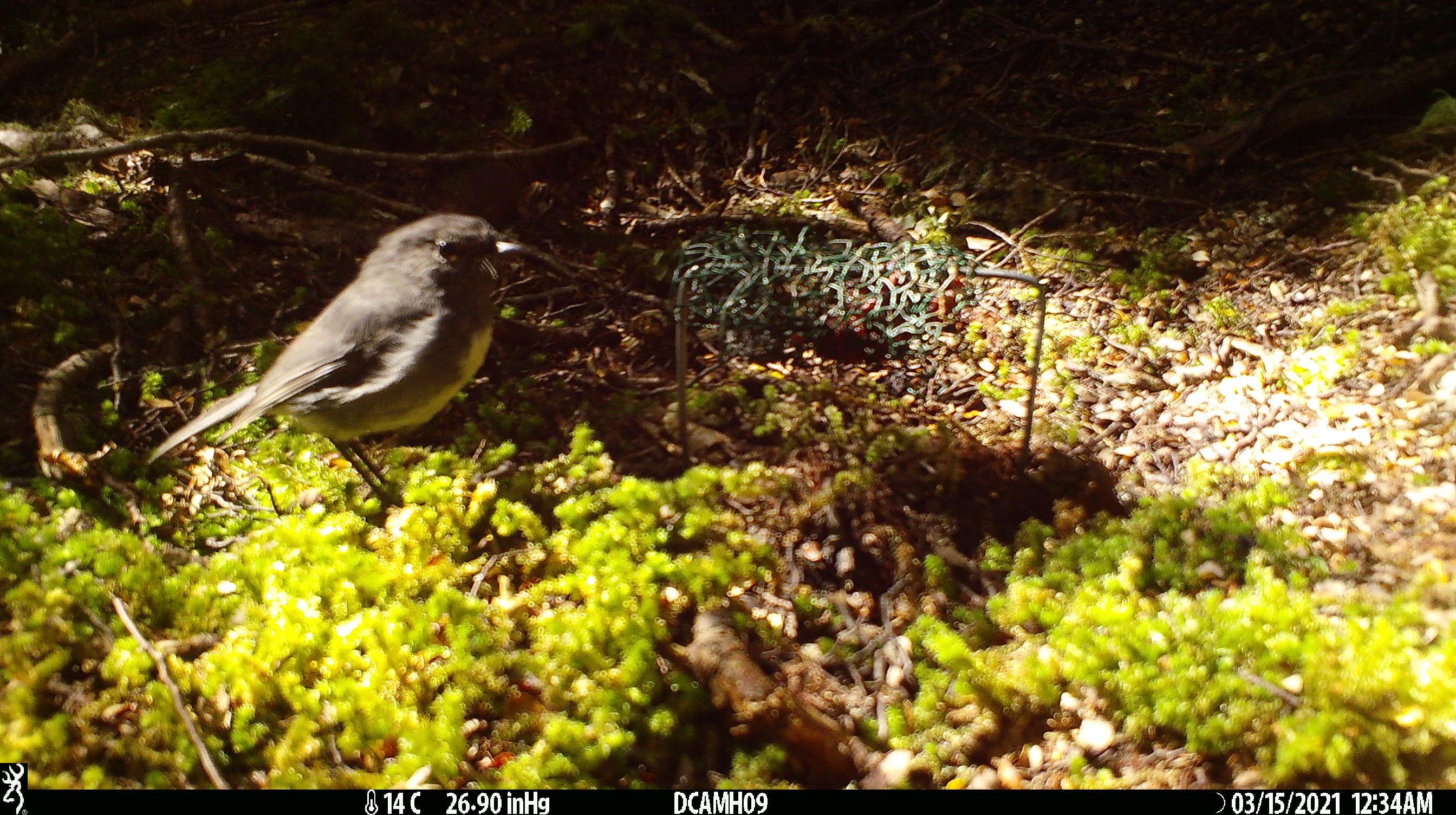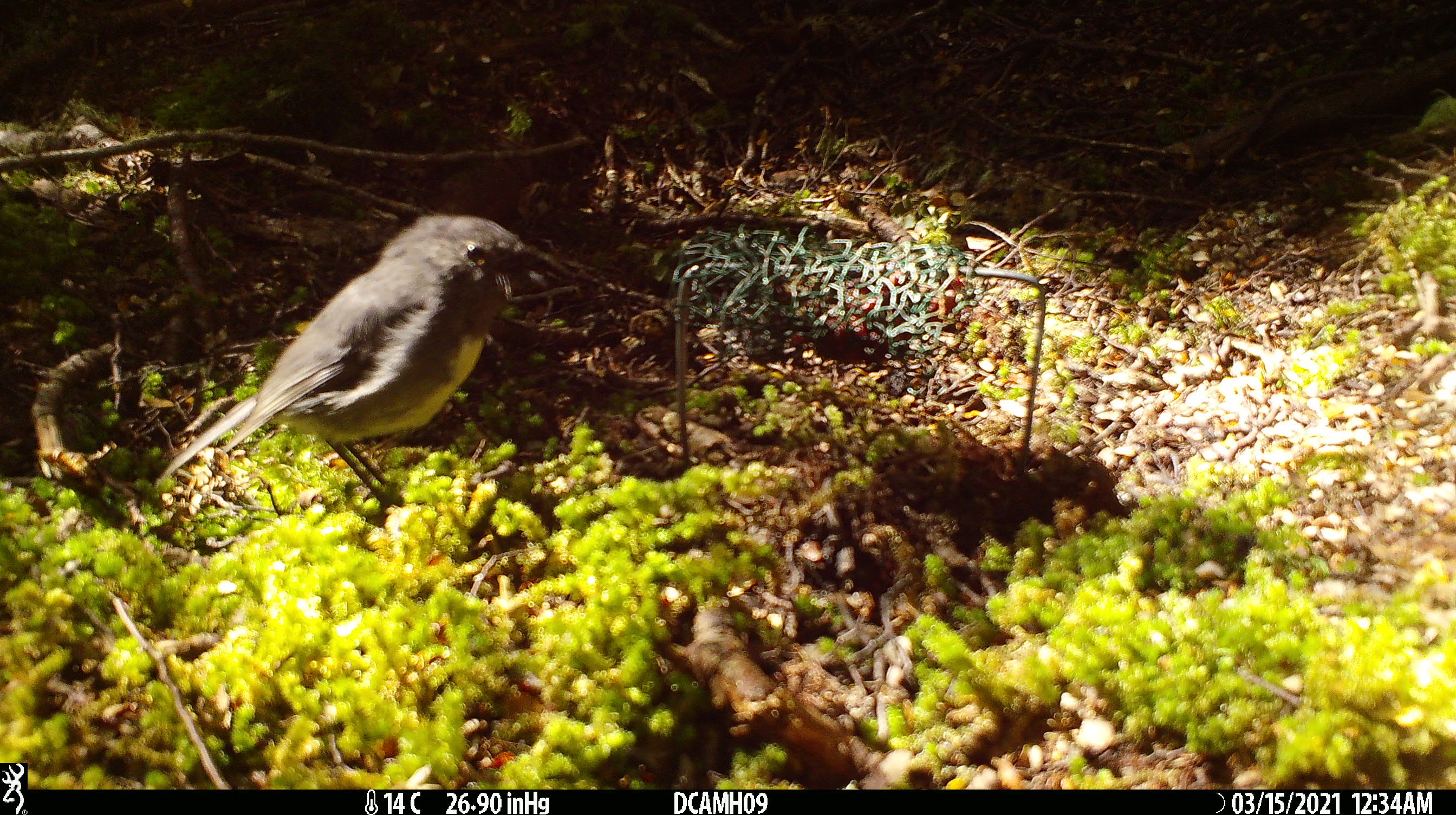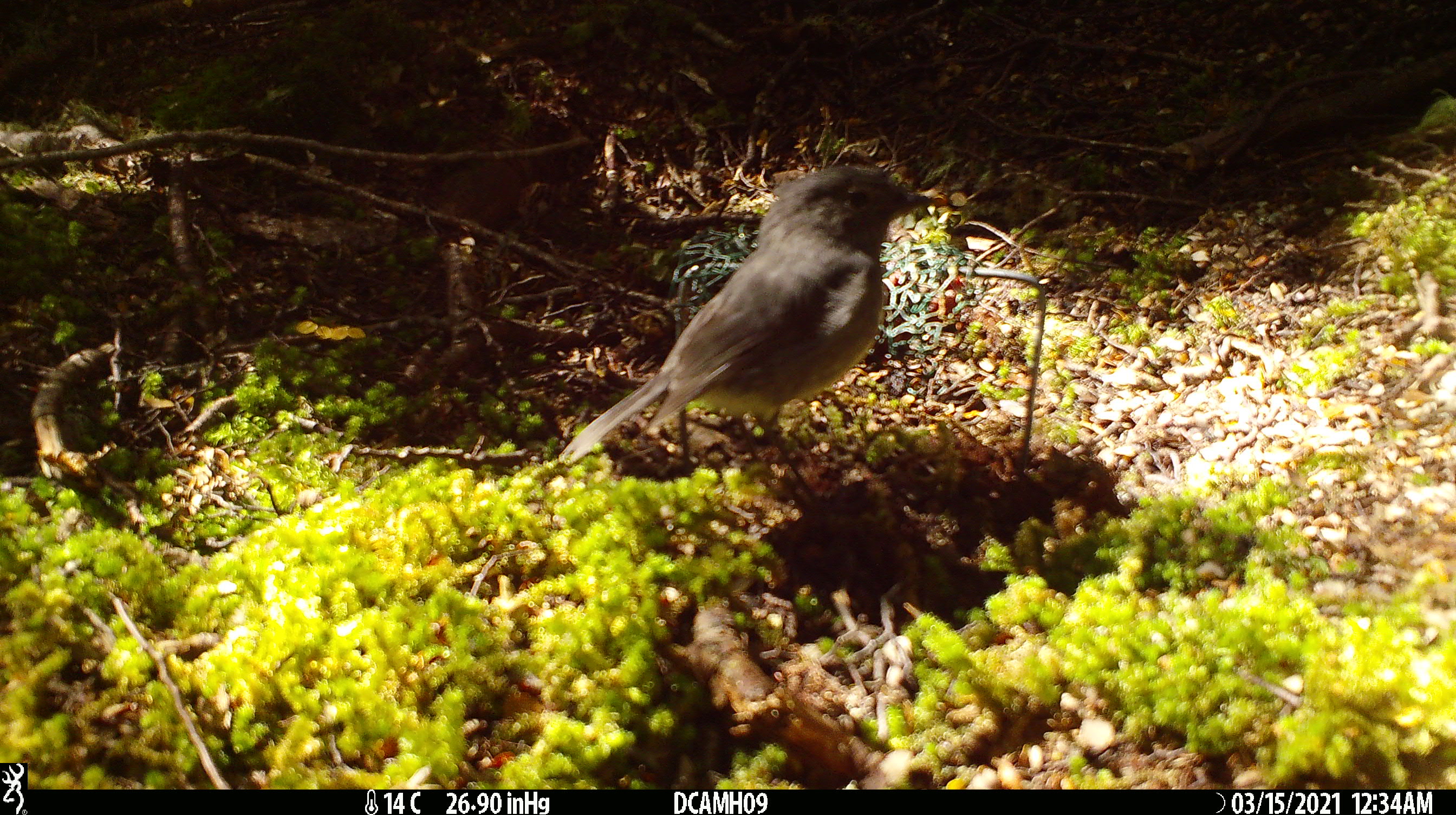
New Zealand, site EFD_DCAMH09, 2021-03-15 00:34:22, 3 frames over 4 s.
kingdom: Animalia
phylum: Chordata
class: Aves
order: Passeriformes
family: Petroicidae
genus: Petroica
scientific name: Petroica australis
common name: new zealand robin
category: robin